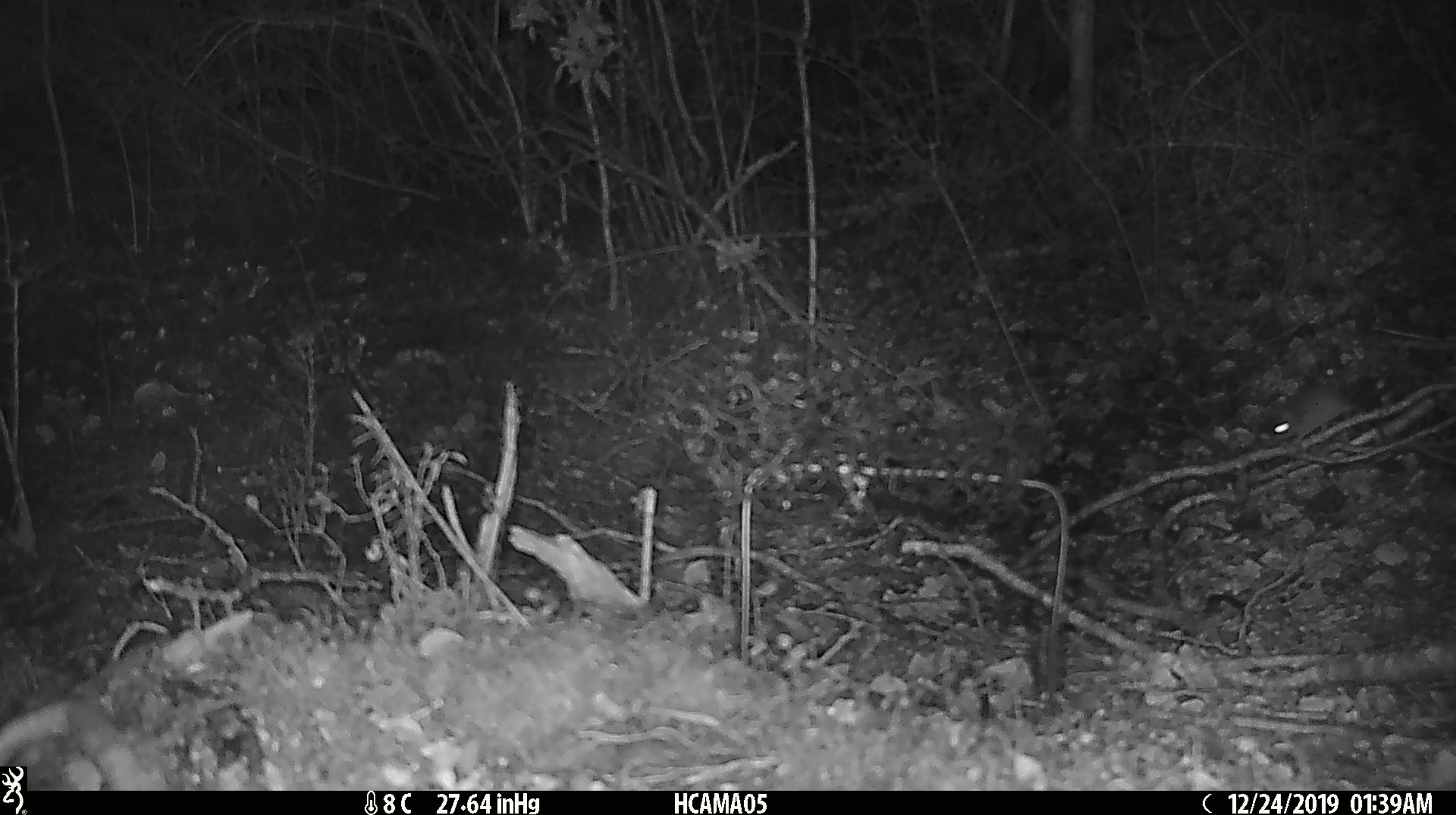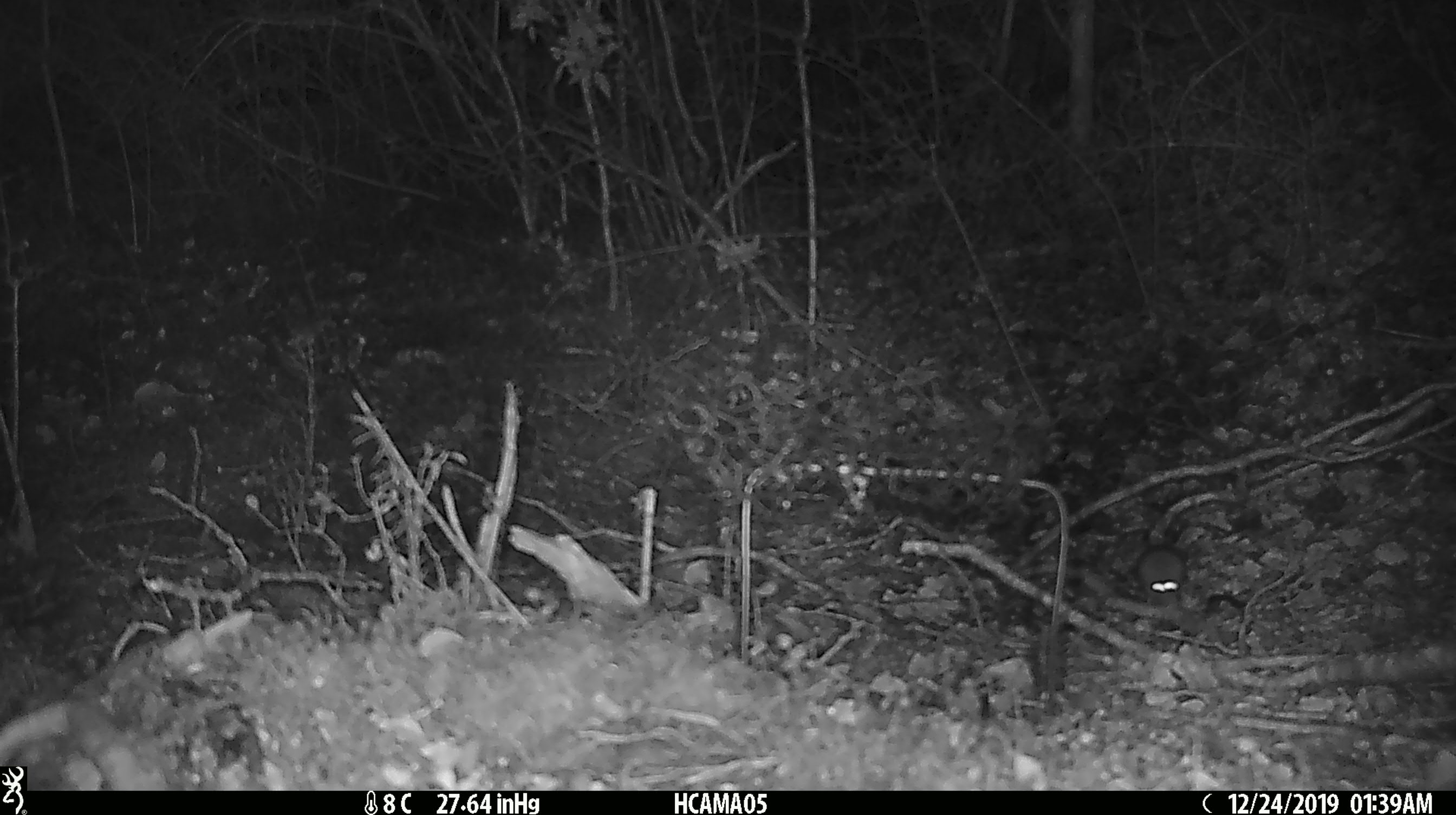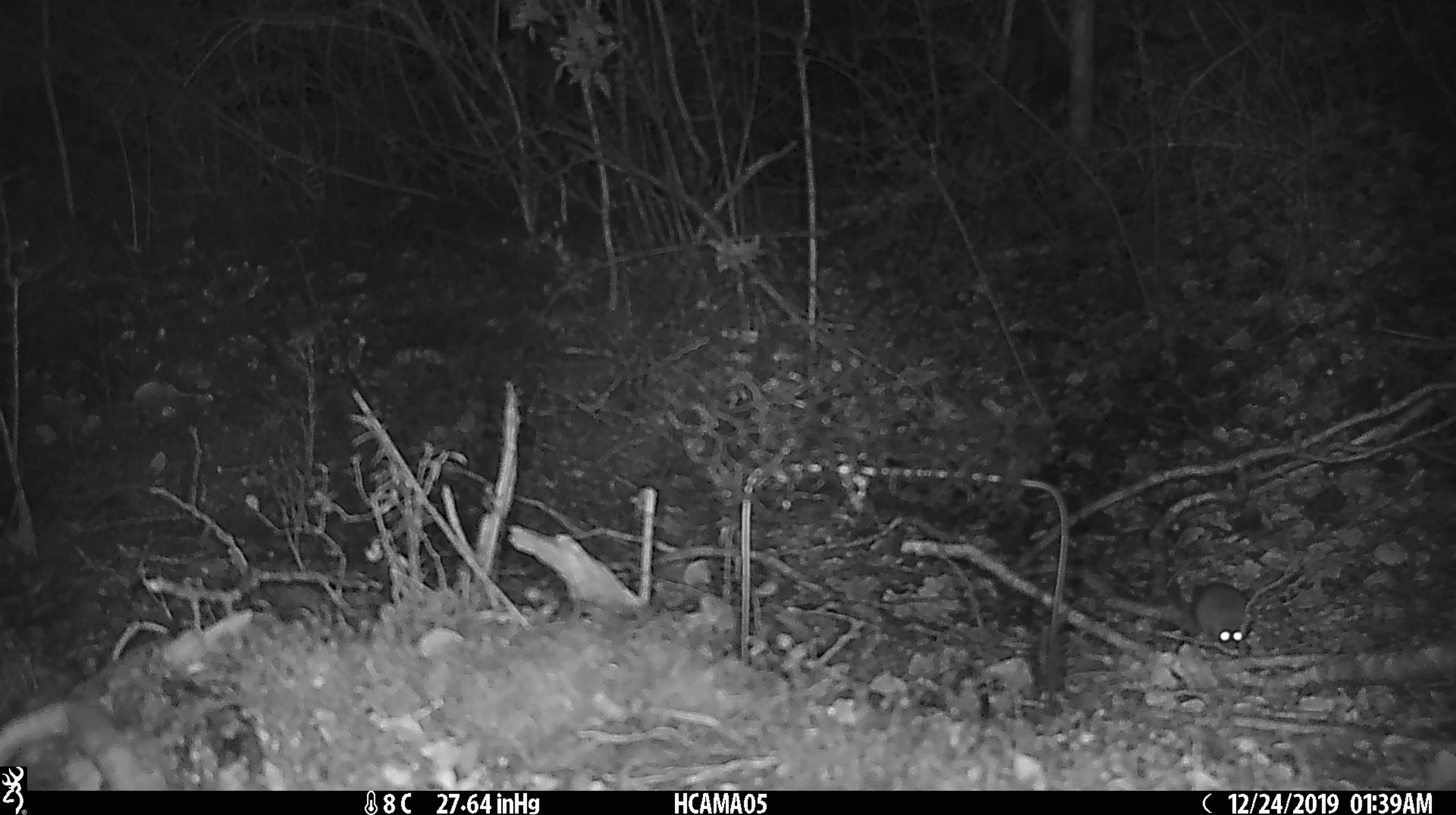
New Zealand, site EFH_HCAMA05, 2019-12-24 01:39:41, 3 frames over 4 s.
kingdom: Animalia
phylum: Chordata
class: Mammalia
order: Rodentia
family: Muridae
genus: Mus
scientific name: Mus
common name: mouse